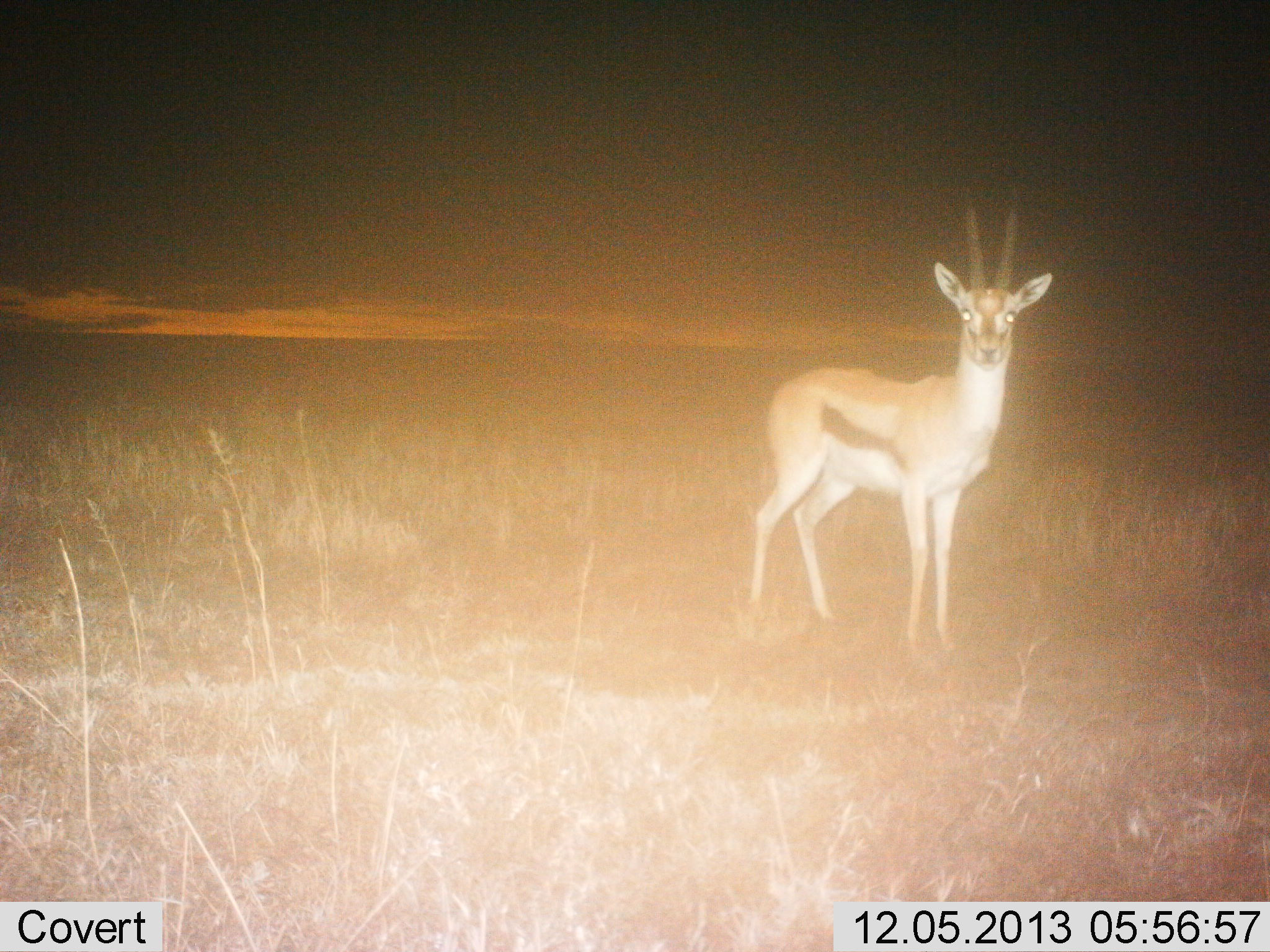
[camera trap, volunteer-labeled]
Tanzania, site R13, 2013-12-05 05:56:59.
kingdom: Animalia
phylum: Chordata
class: Mammalia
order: Artiodactyla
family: Bovidae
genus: Eudorcas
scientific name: Eudorcas thomsonii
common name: thomson's gazelle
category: gazellethomsons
Gazellethomsons (thomson's gazelle) (Eudorcas thomsonii), count 1. Behavior (volunteer vote fractions): standing 100%, resting 0%, moving 0%, interacting 0%. Young present (vote fraction): 0%. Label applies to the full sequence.